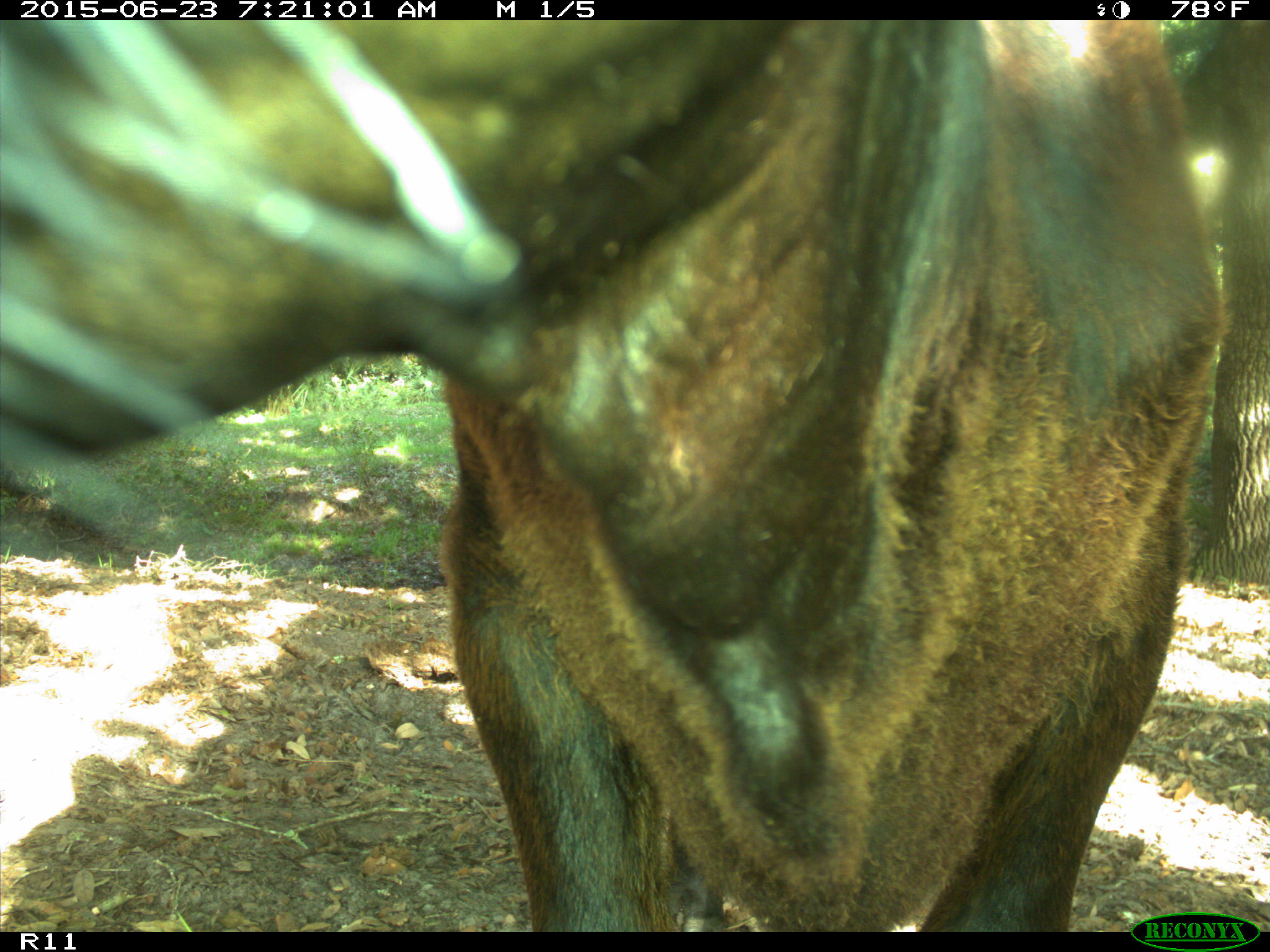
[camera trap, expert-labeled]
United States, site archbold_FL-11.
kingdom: Animalia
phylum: Chordata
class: Mammalia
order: Artiodactyla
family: Bovidae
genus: Bos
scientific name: Bos taurus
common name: domestic cow